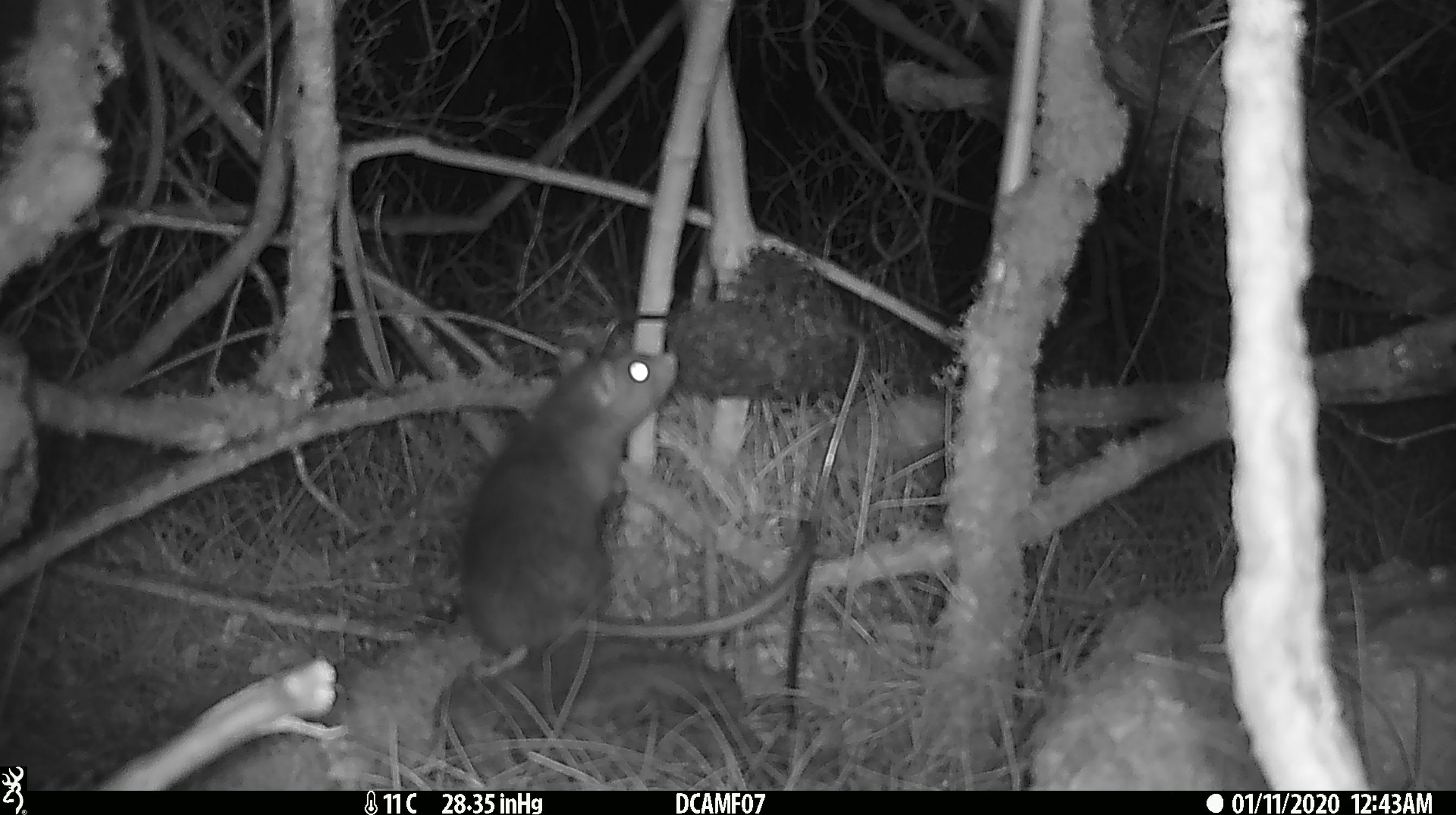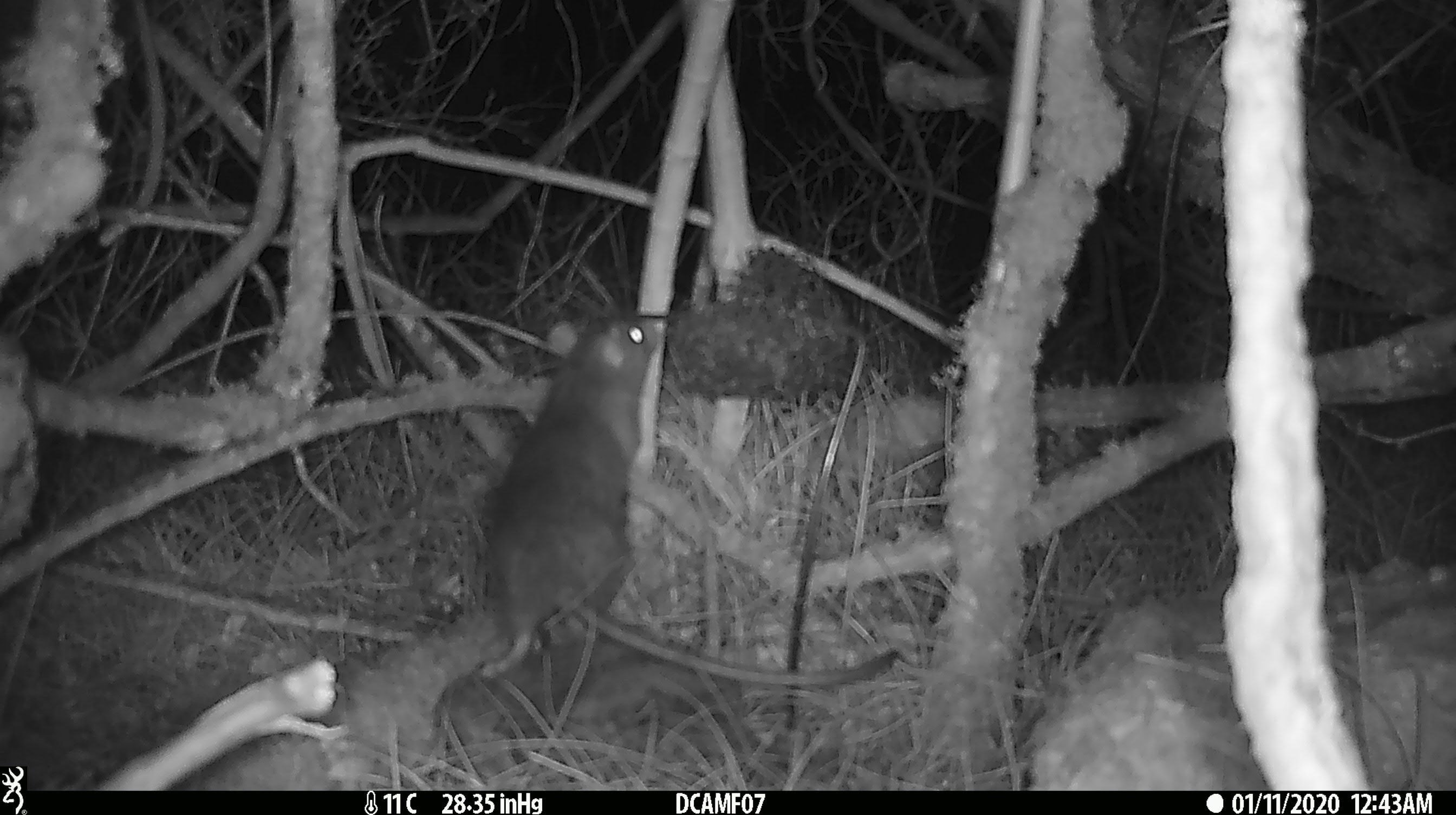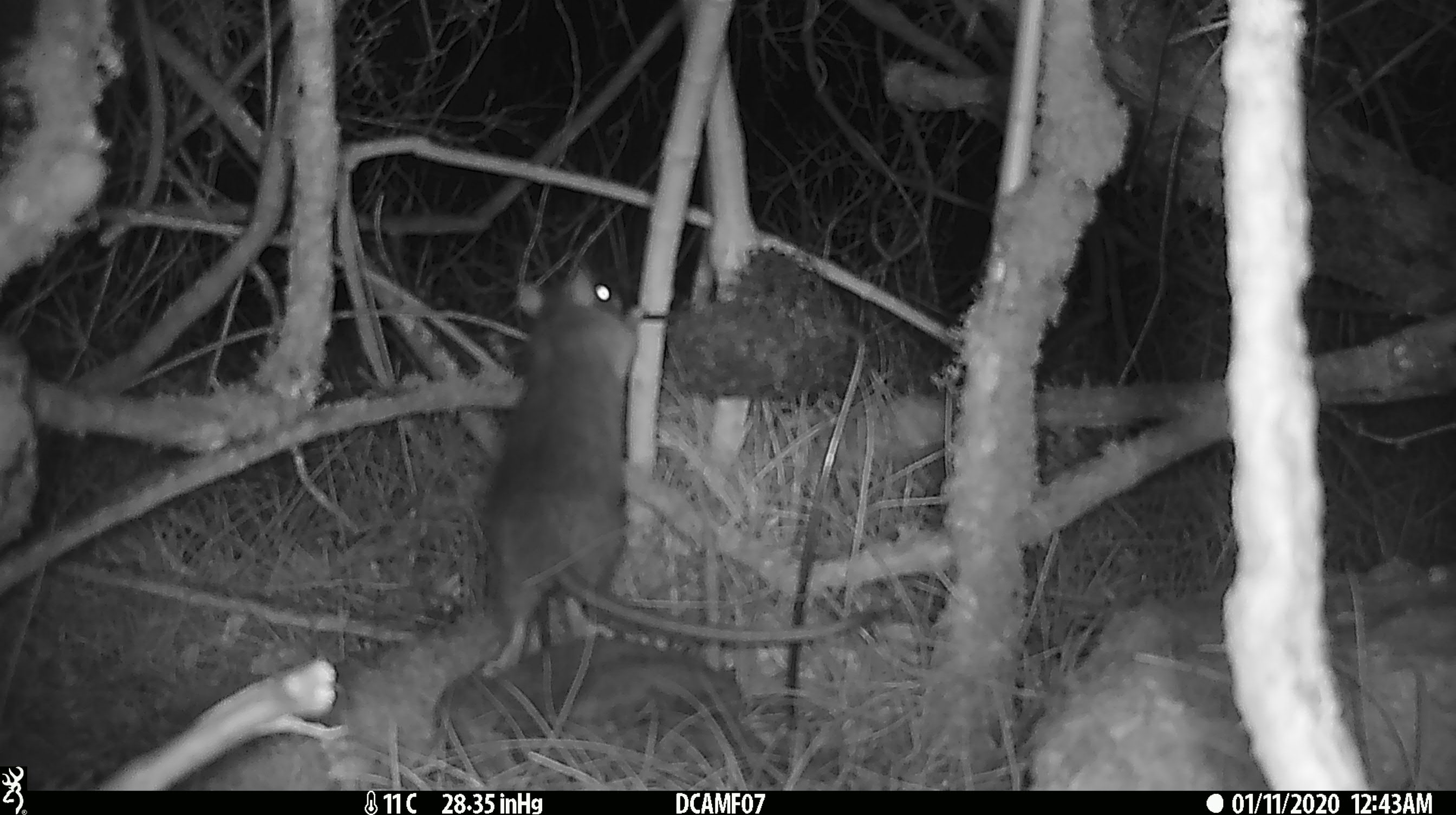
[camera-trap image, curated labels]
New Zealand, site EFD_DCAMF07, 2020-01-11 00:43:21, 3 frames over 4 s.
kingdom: Animalia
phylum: Chordata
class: Mammalia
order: Rodentia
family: Muridae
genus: Rattus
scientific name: Rattus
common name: rat